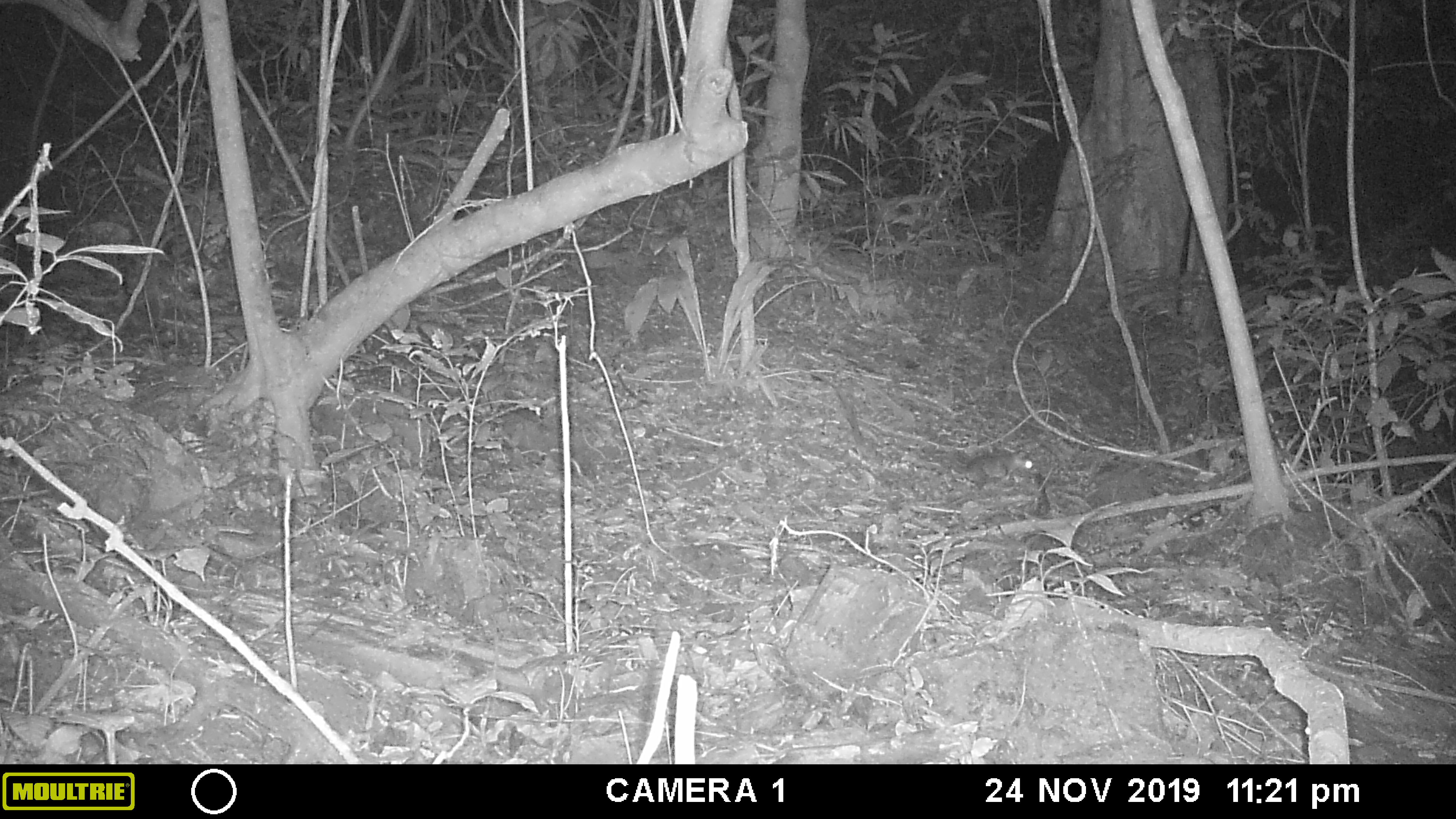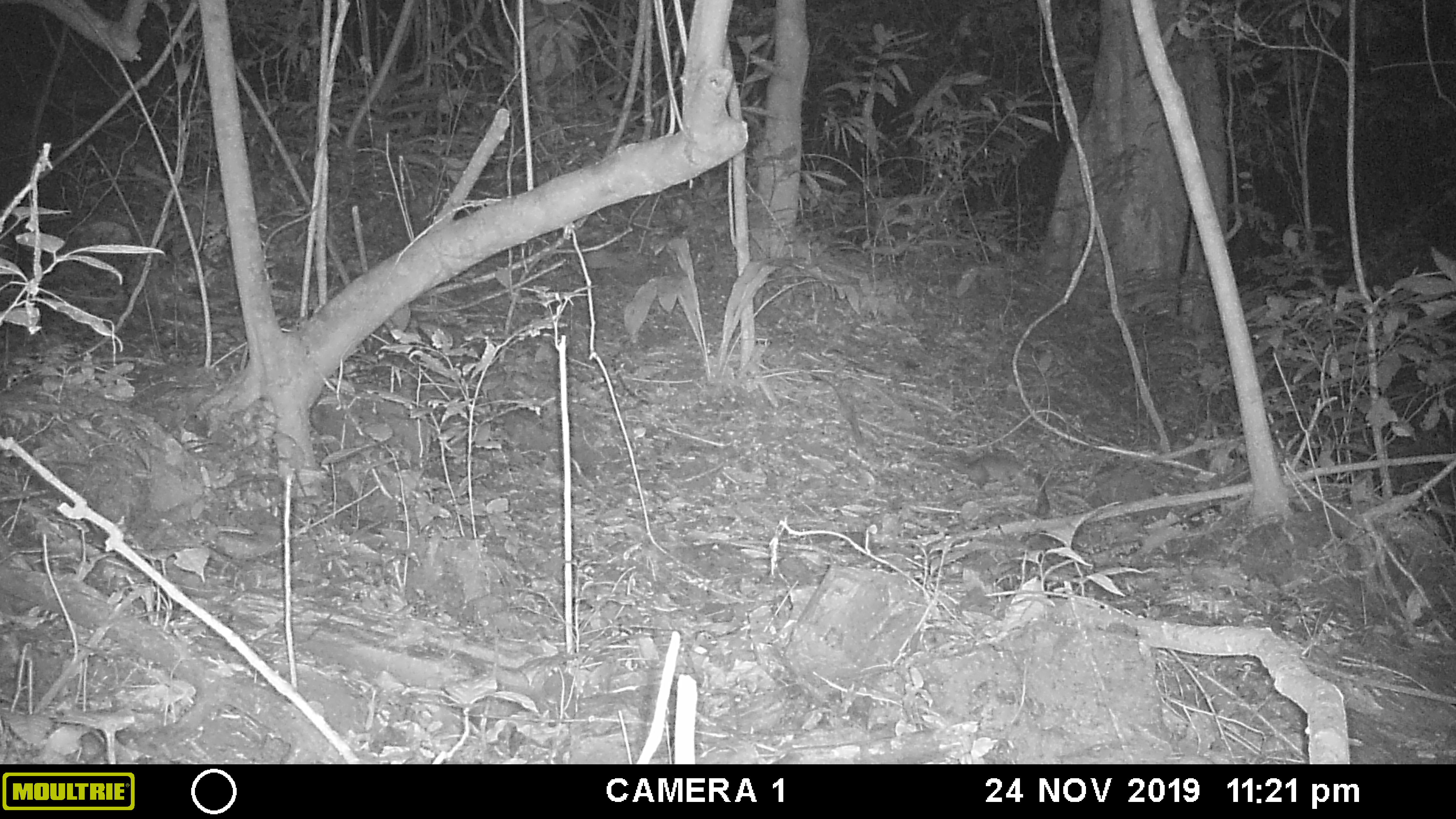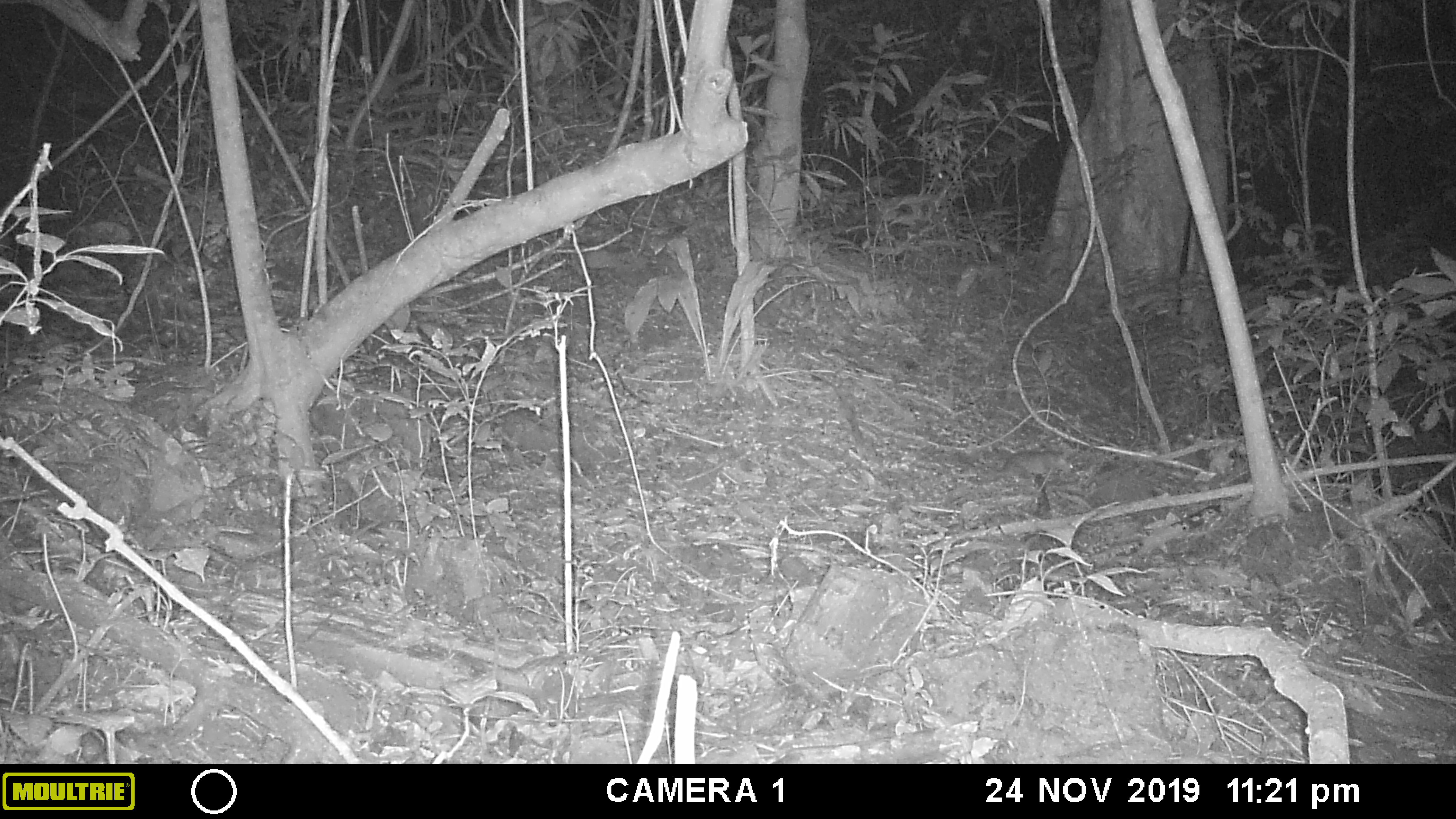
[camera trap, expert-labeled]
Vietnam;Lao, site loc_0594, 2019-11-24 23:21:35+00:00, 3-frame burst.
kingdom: Animalia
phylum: Chordata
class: Mammalia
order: Carnivora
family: Mustelidae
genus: Melogale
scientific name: Melogale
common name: ferret badger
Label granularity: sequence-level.